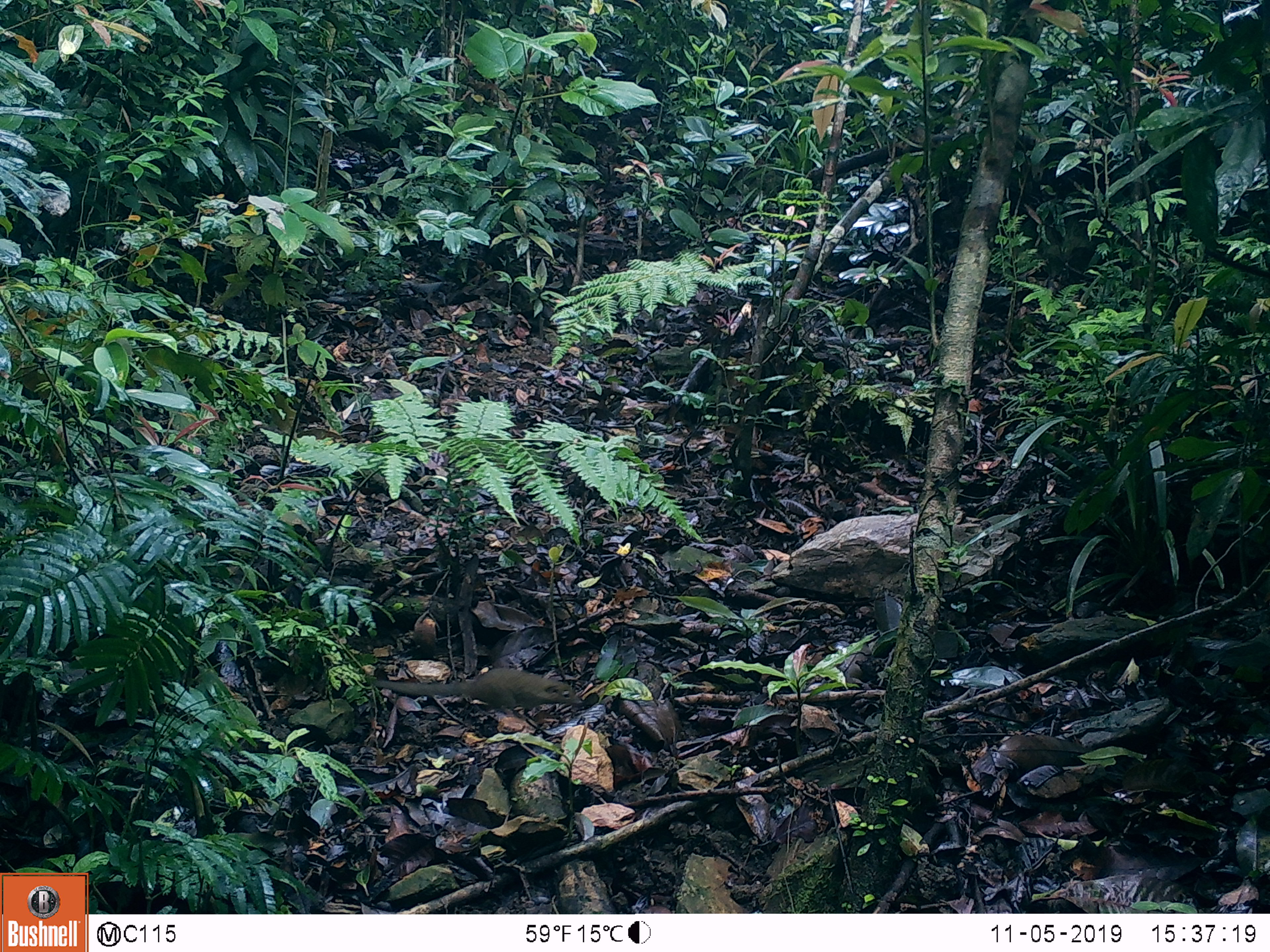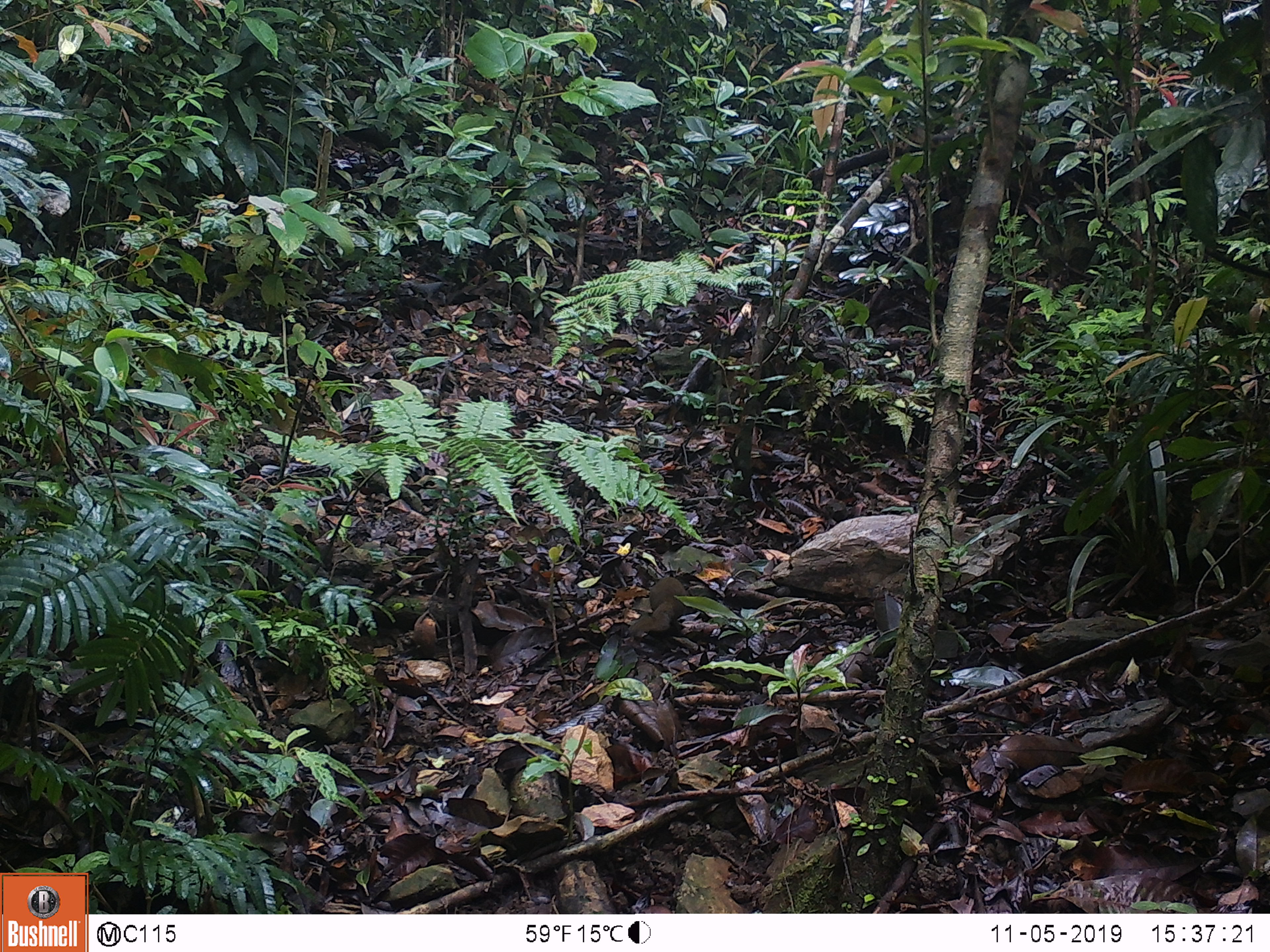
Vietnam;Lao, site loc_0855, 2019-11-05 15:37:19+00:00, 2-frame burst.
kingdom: Animalia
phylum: Chordata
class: Mammalia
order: Scandentia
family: Tupaiidae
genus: Tupaia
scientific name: Tupaia belangeri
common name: northern treeshrew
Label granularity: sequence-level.